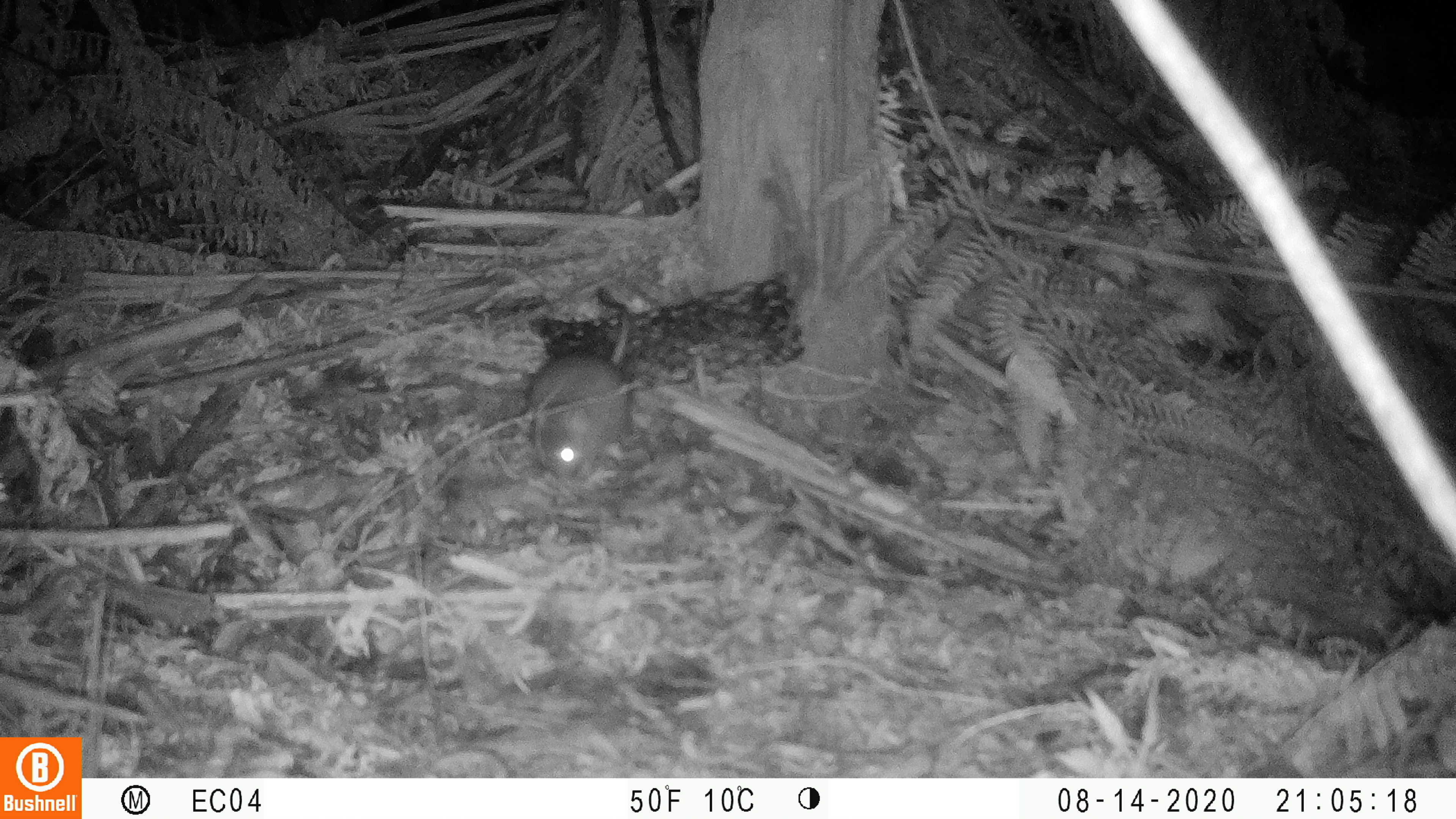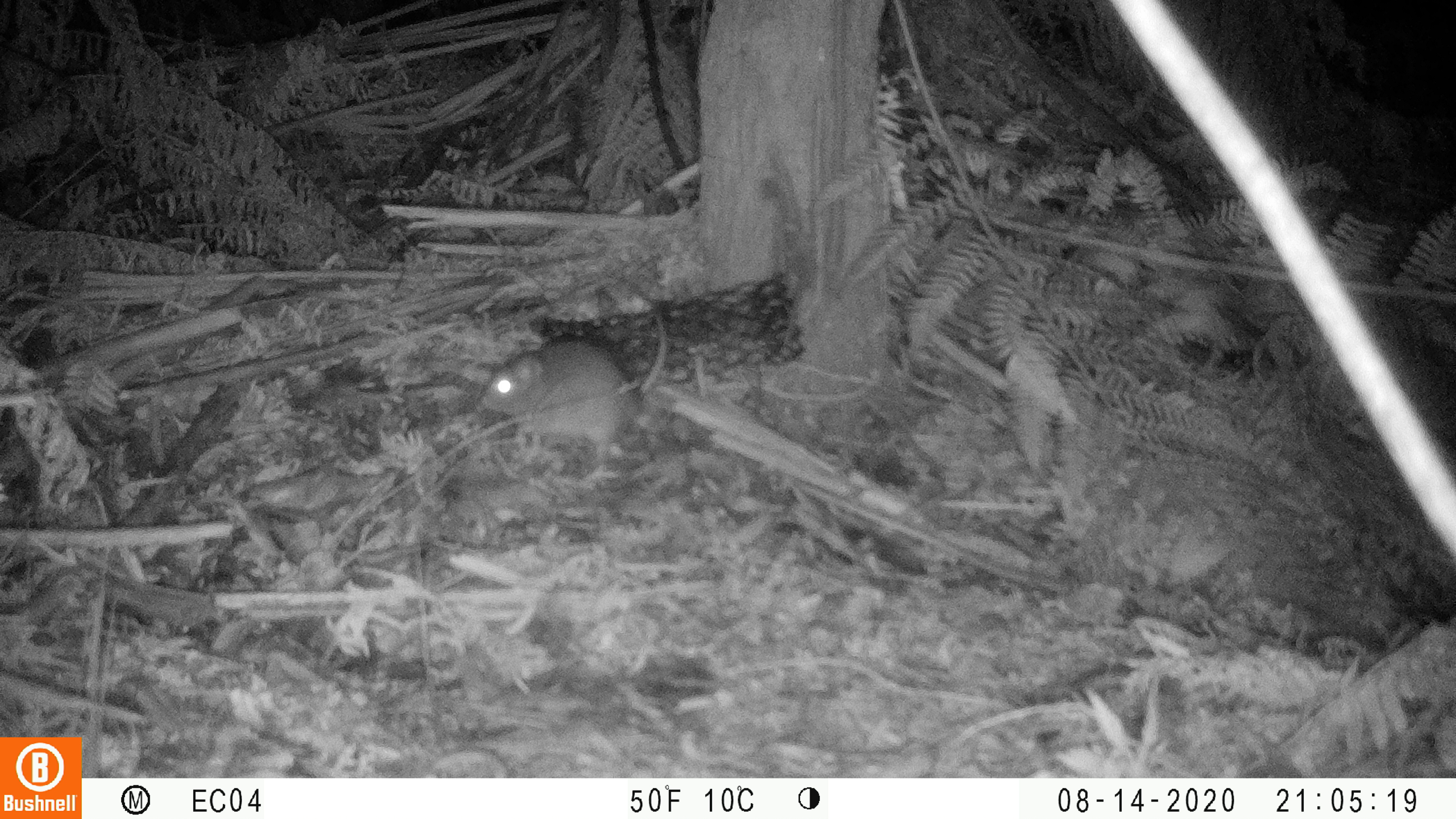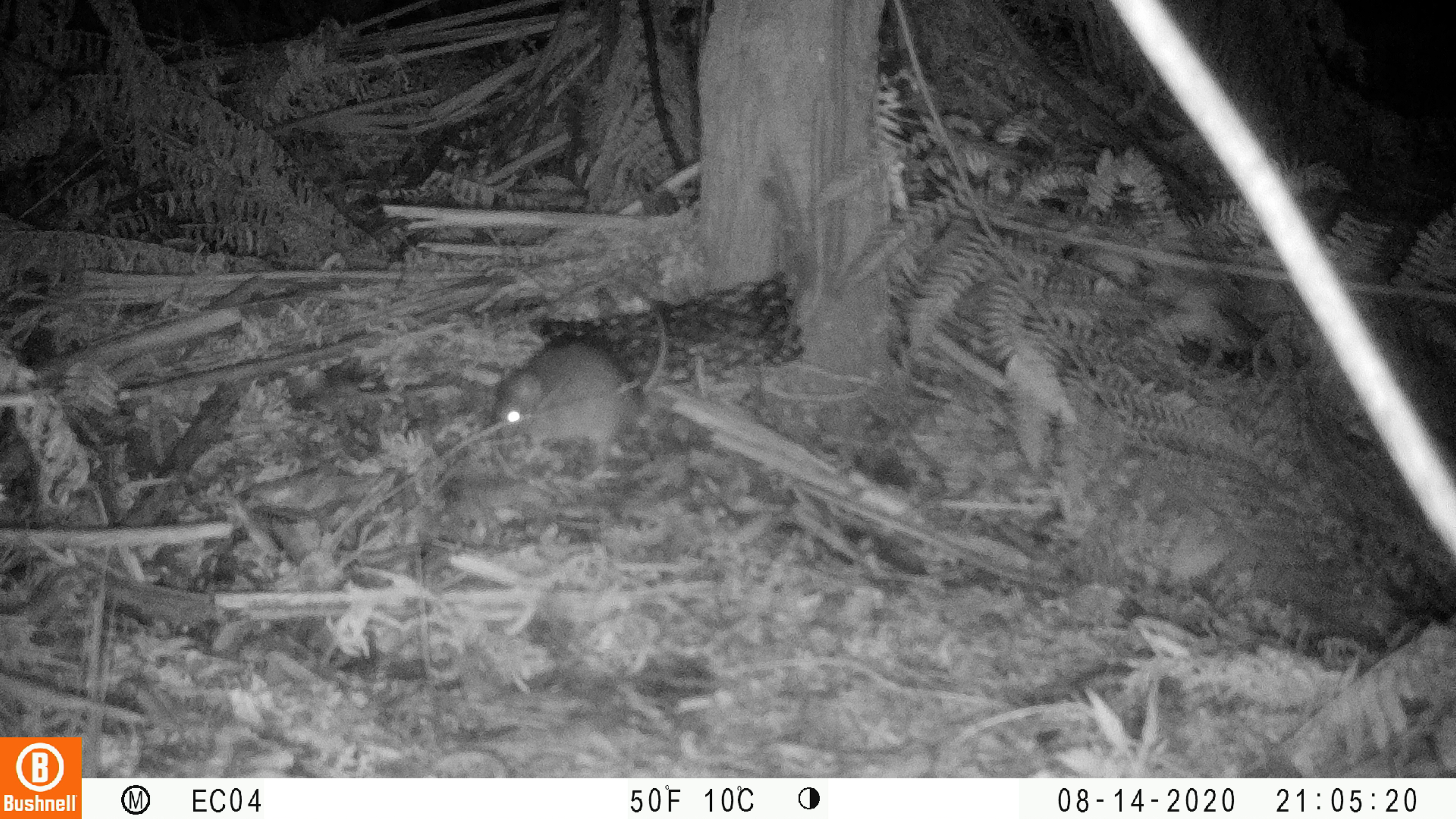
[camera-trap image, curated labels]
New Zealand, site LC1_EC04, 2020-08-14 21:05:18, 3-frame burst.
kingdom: Animalia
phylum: Chordata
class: Mammalia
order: Rodentia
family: Muridae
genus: Rattus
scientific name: Rattus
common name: rat